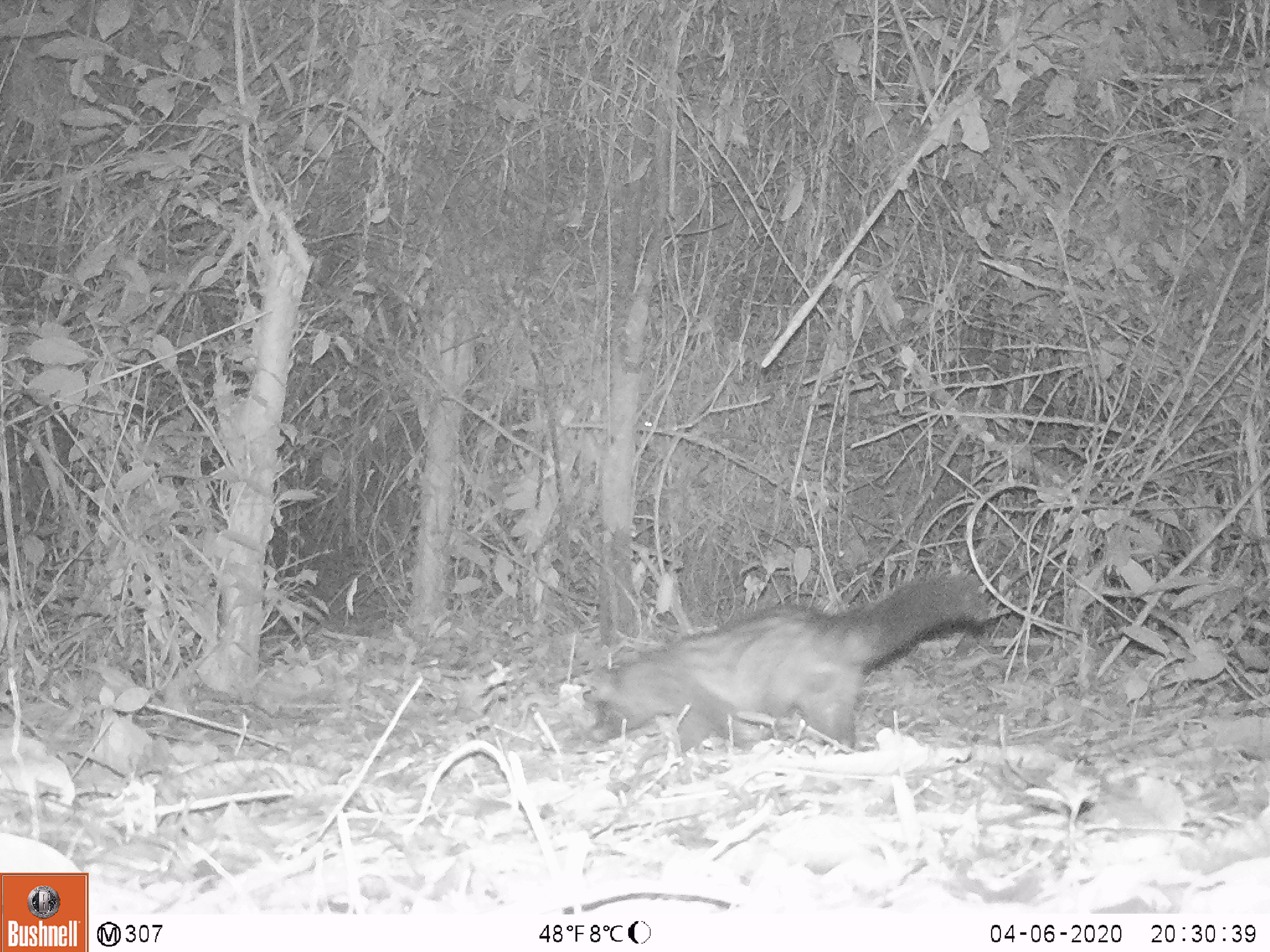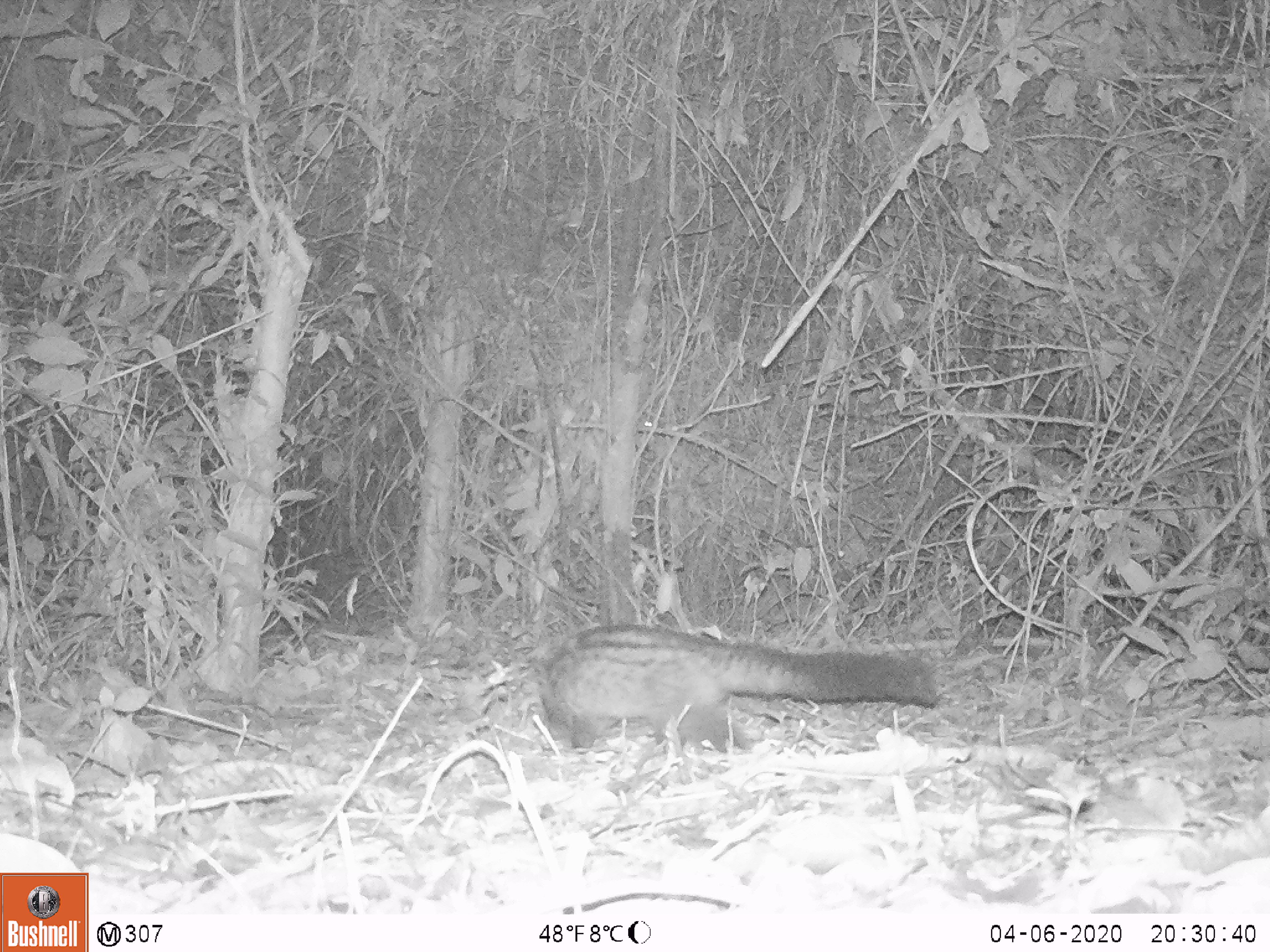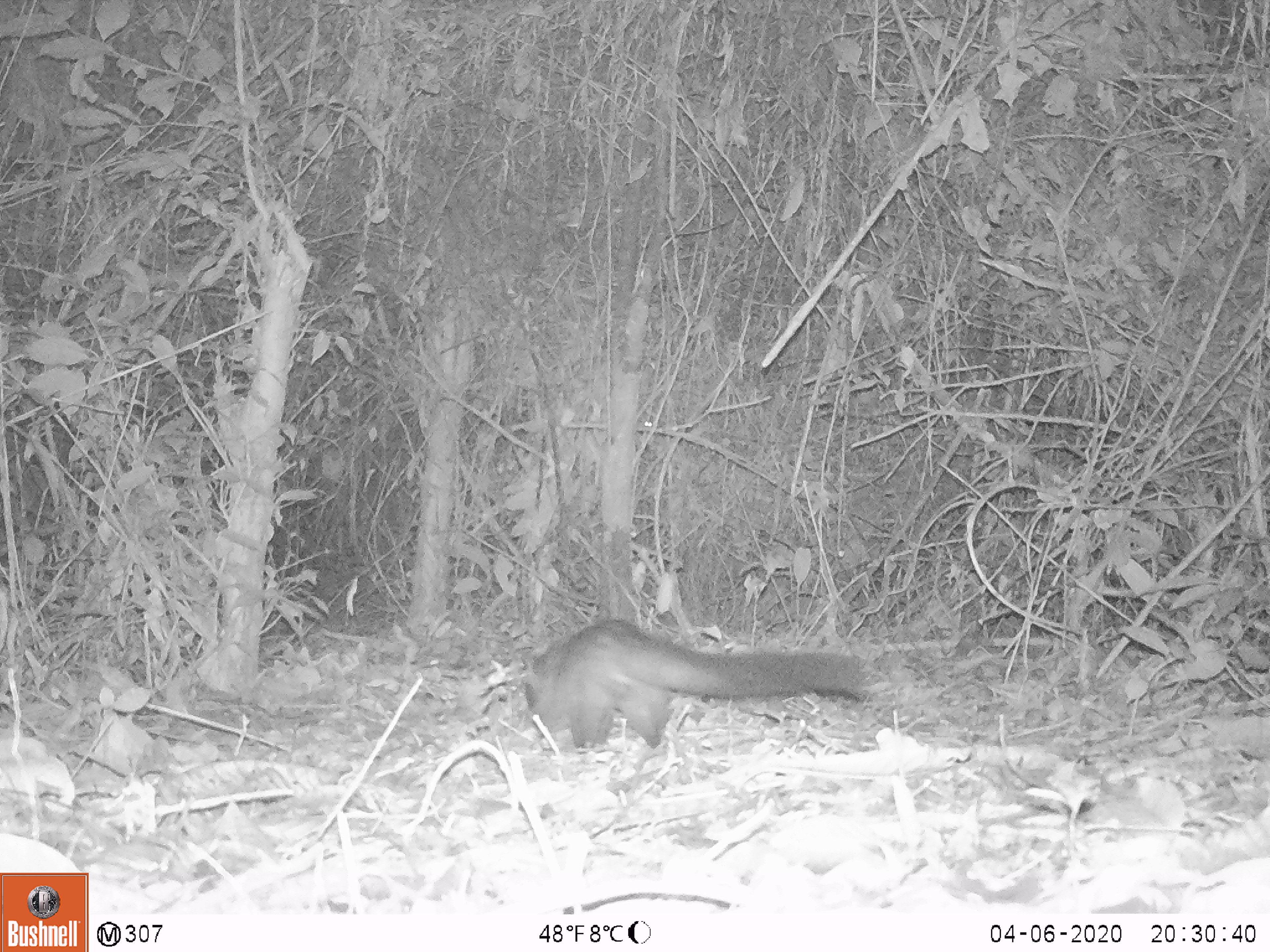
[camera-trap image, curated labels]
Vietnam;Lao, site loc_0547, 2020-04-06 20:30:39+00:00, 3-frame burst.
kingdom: Animalia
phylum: Chordata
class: Mammalia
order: Carnivora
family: Viverridae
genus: Paradoxurus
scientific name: Paradoxurus hermaphroditus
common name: common palm civet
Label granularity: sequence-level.